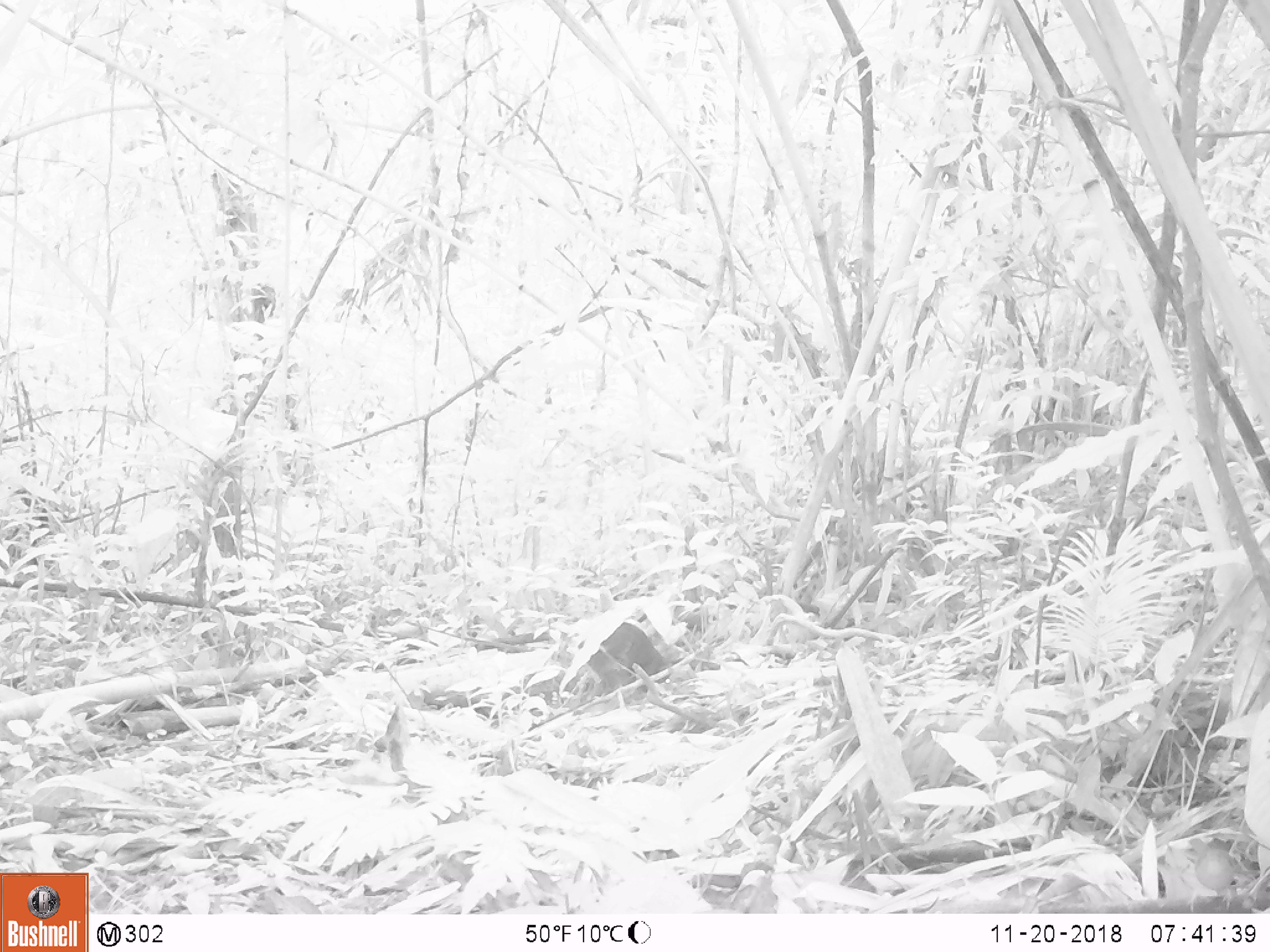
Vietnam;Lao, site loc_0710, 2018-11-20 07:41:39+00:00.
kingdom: Animalia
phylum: Chordata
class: Mammalia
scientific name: Mammalia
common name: mammal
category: unidentified small mammal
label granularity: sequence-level